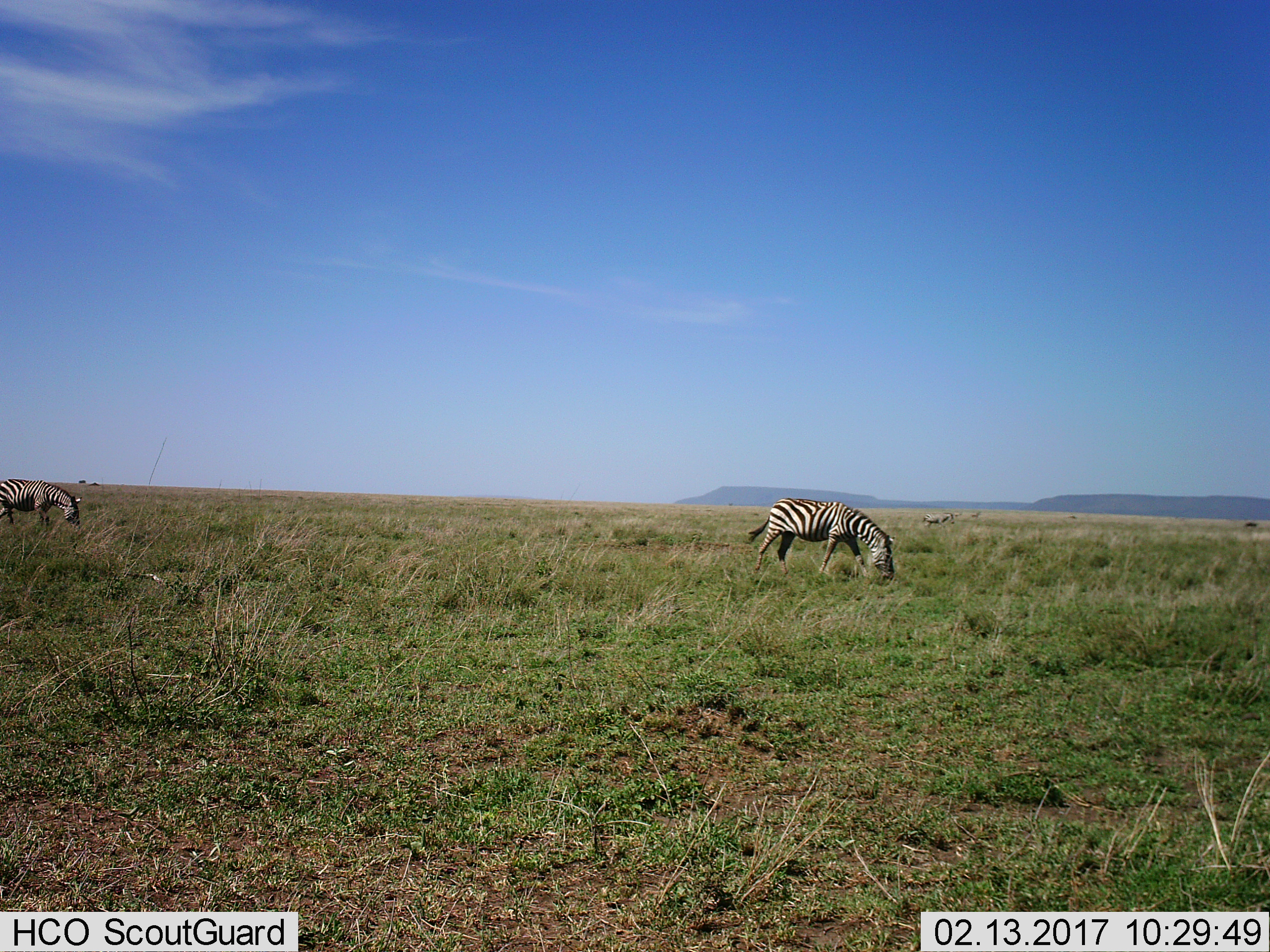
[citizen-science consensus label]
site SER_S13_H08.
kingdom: Animalia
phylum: Chordata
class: Mammalia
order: Perissodactyla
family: Equidae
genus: Equus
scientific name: Equus quagga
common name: plains zebra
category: zebraplains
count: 3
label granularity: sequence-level